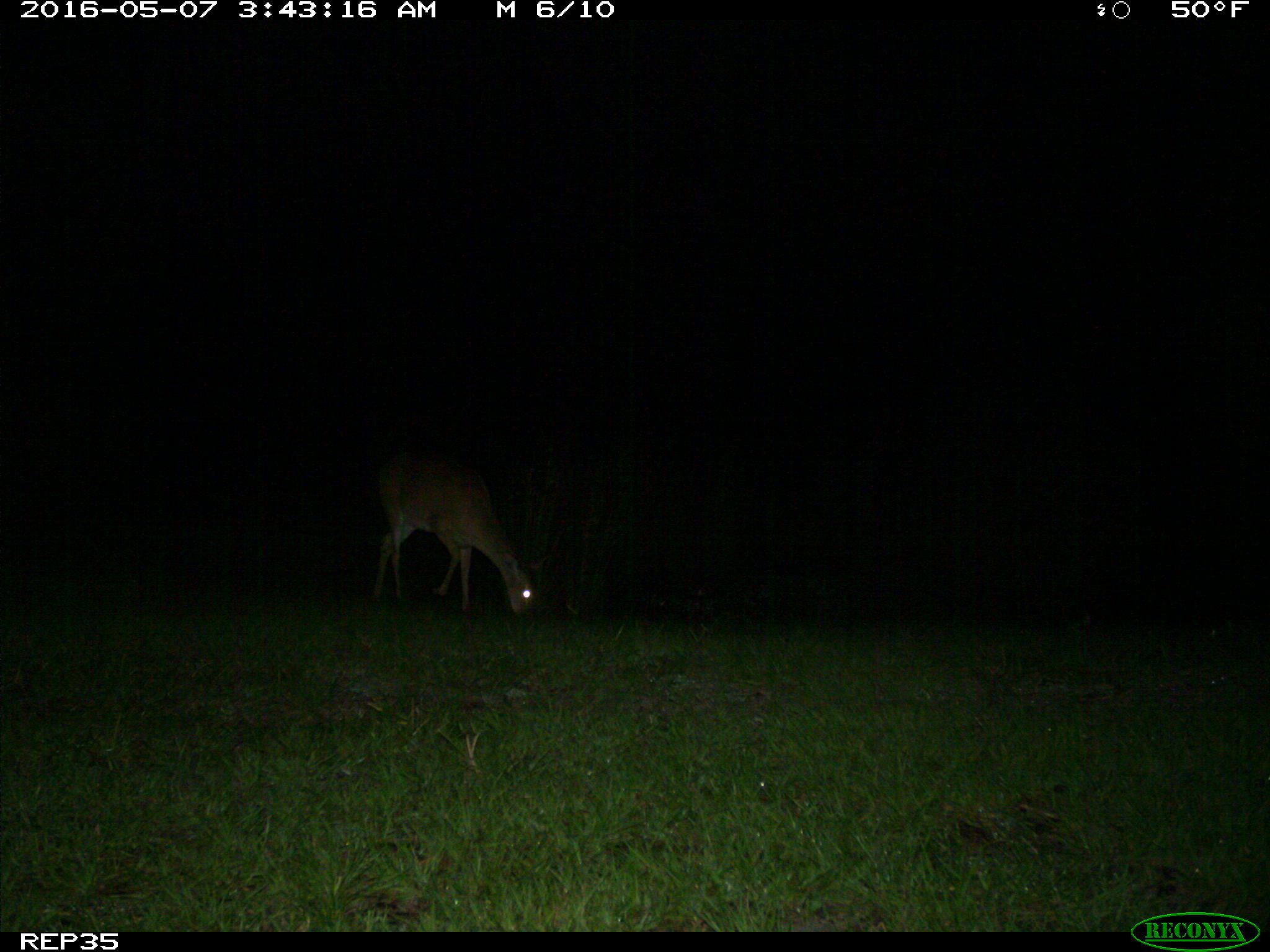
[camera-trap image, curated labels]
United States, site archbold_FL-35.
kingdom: Animalia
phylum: Chordata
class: Mammalia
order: Artiodactyla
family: Cervidae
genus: Odocoileus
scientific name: Odocoileus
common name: deer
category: unidentified deer